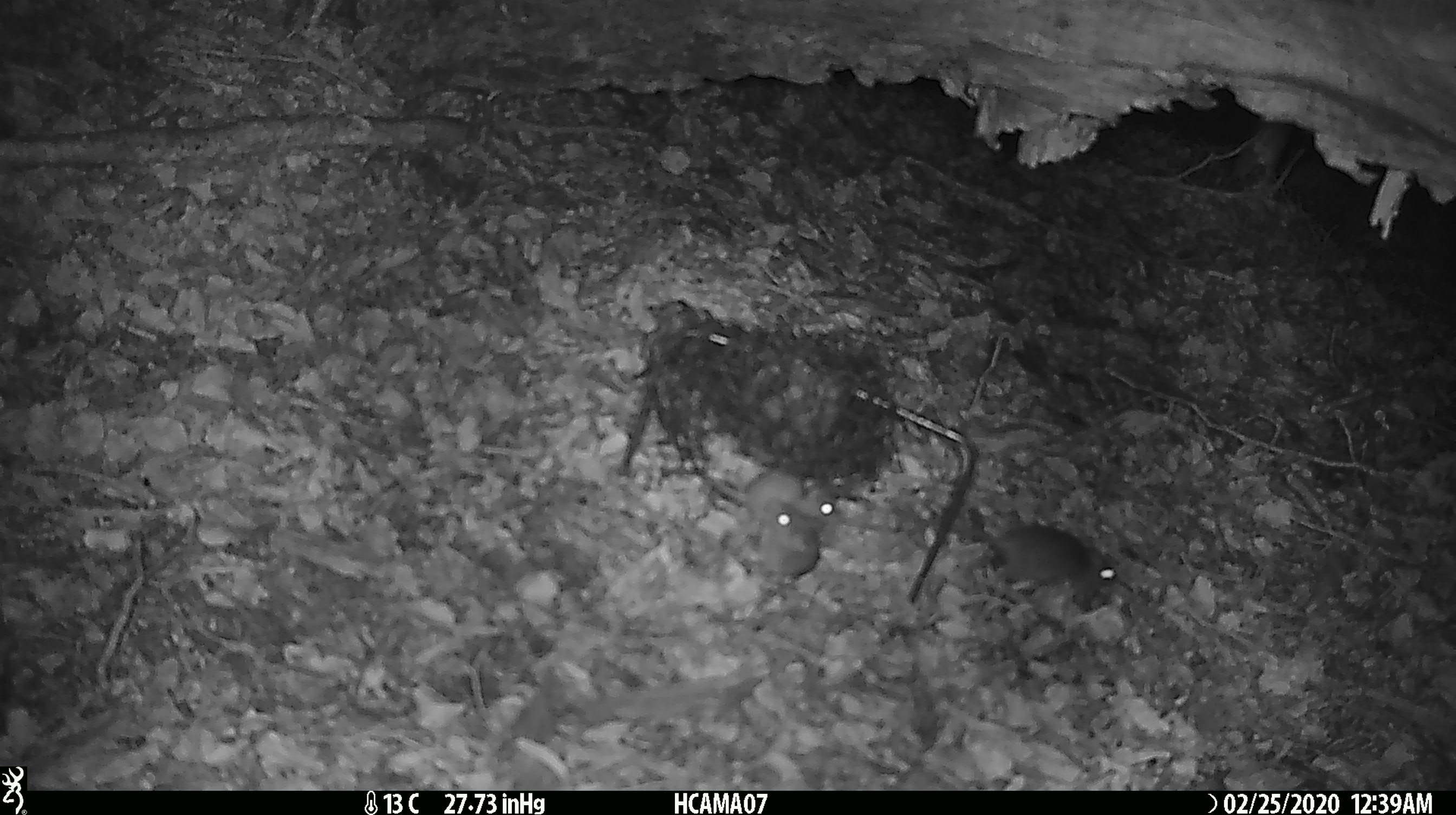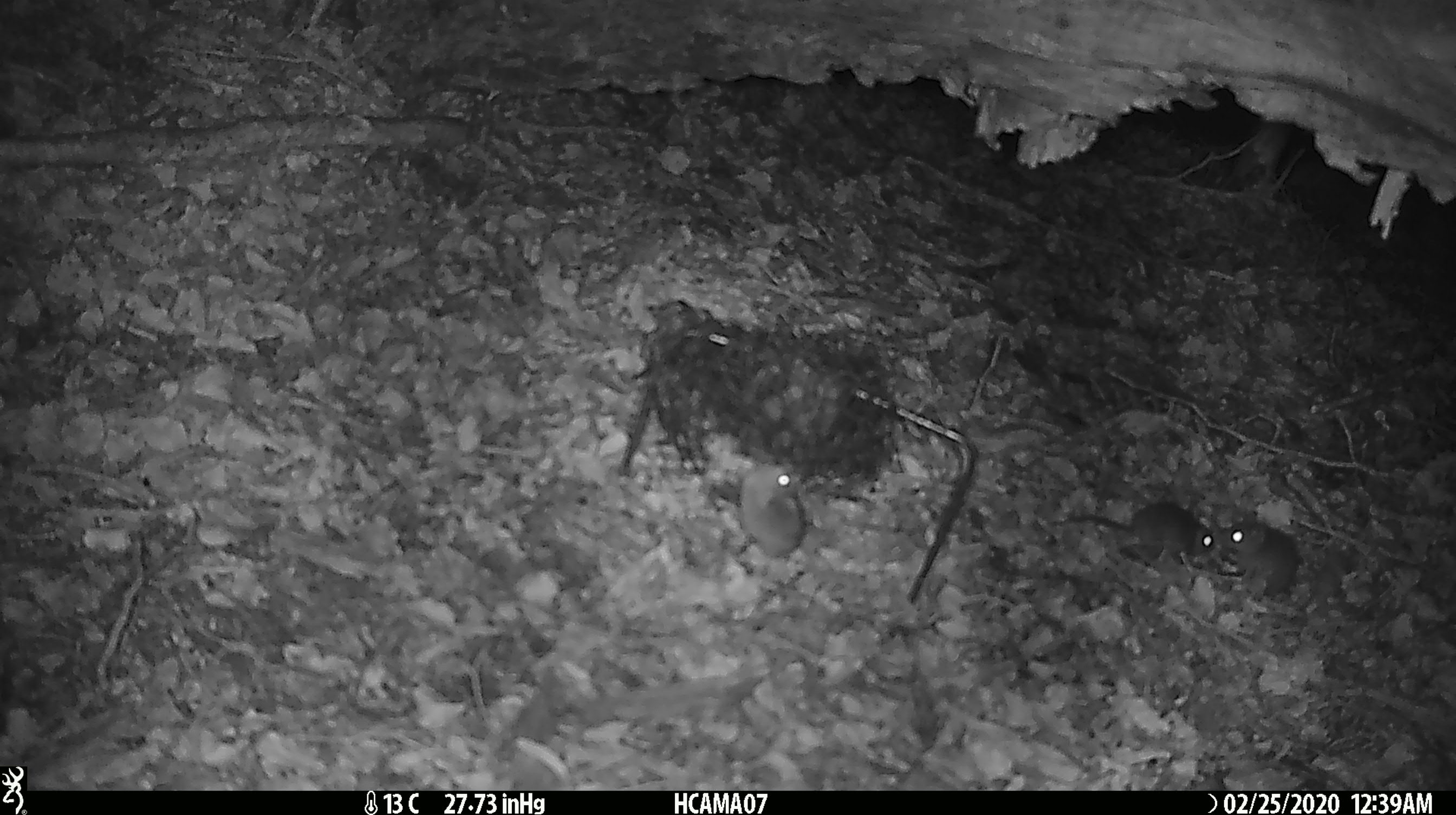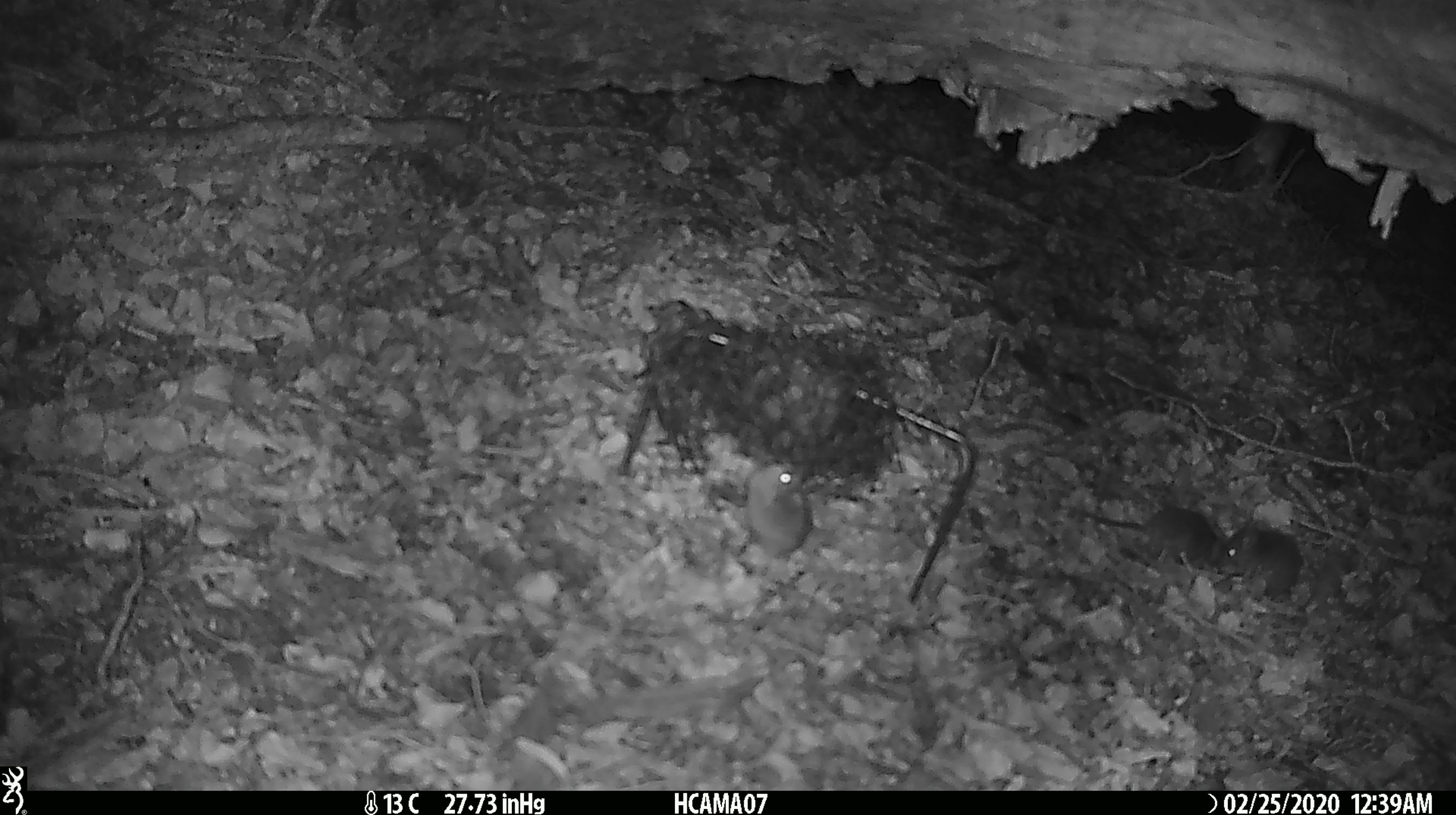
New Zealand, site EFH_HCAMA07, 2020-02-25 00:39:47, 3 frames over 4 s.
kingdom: Animalia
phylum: Chordata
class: Mammalia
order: Rodentia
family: Muridae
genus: Mus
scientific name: Mus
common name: mouse